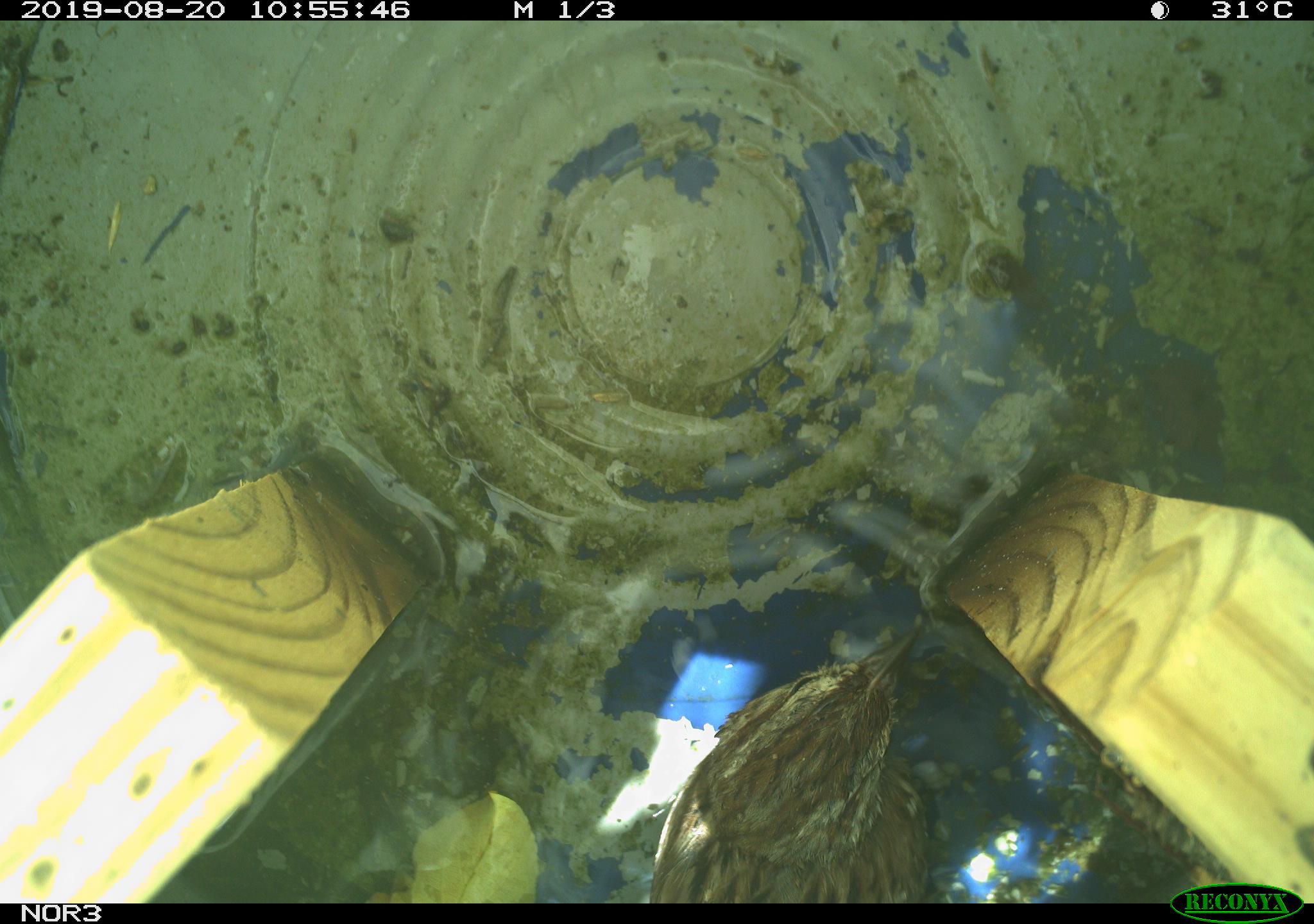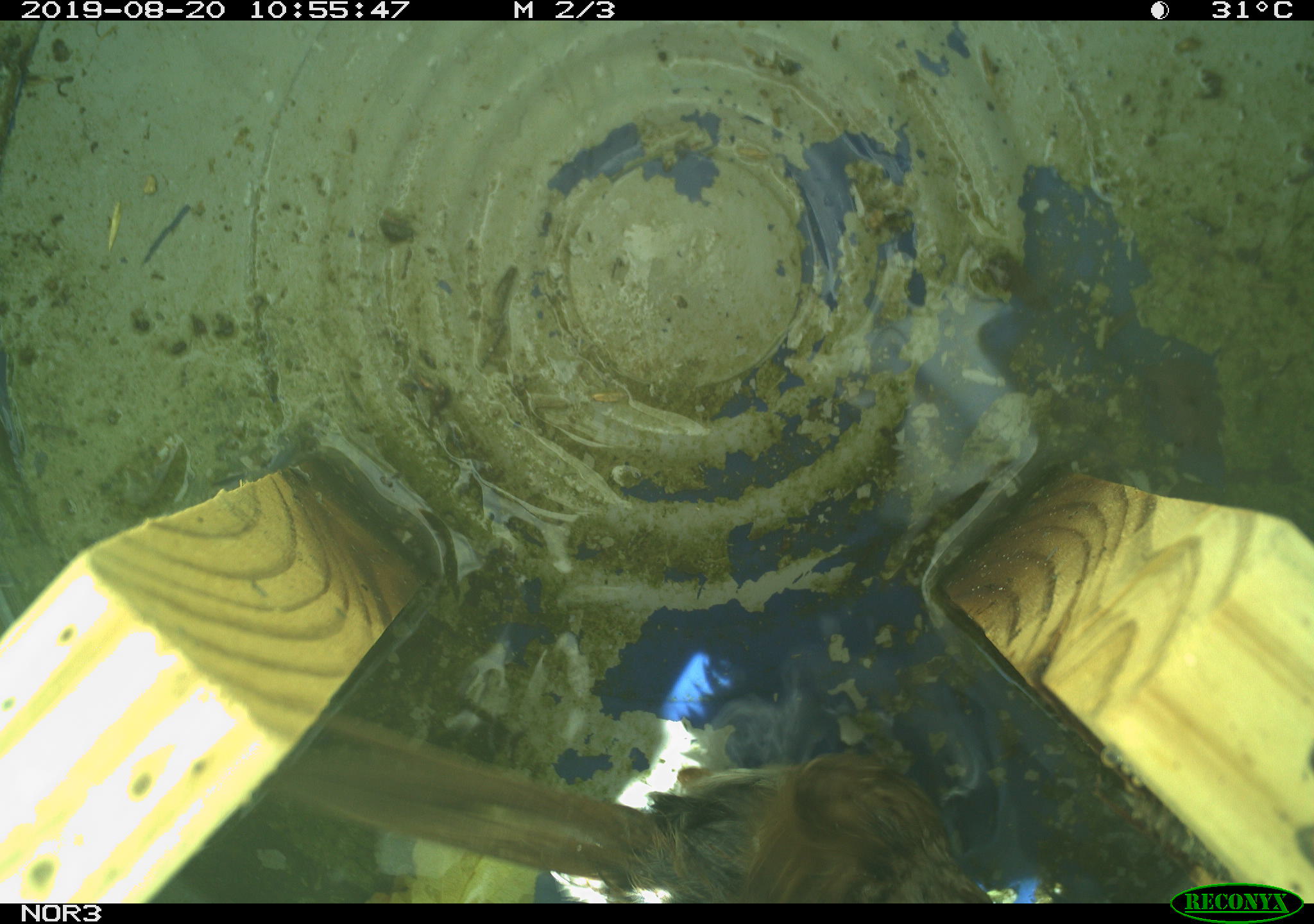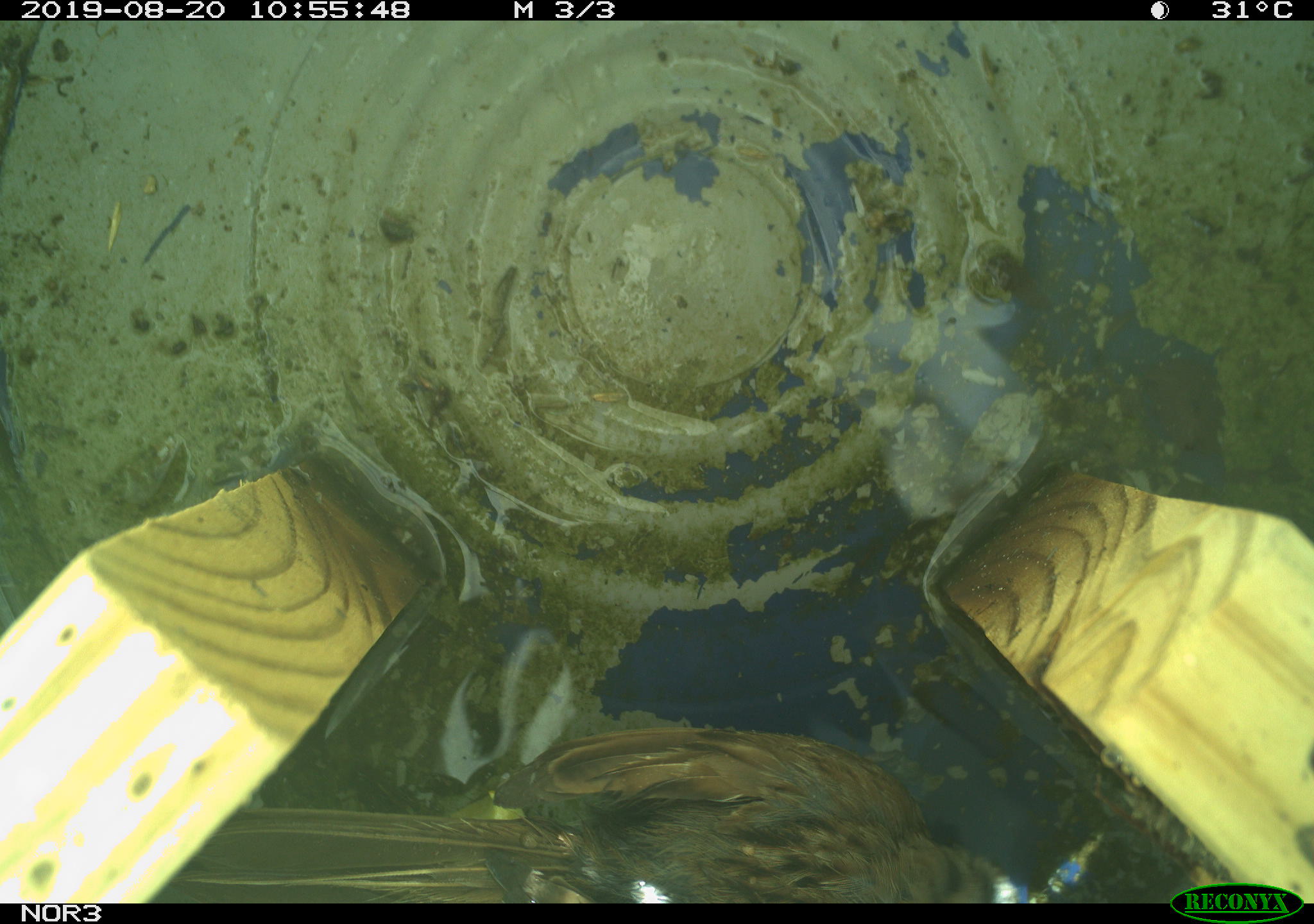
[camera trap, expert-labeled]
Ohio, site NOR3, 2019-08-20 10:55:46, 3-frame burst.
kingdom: Animalia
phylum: Chordata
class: Aves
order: Passeriformes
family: Passerellidae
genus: Melospiza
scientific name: Melospiza melodia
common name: song sparrow